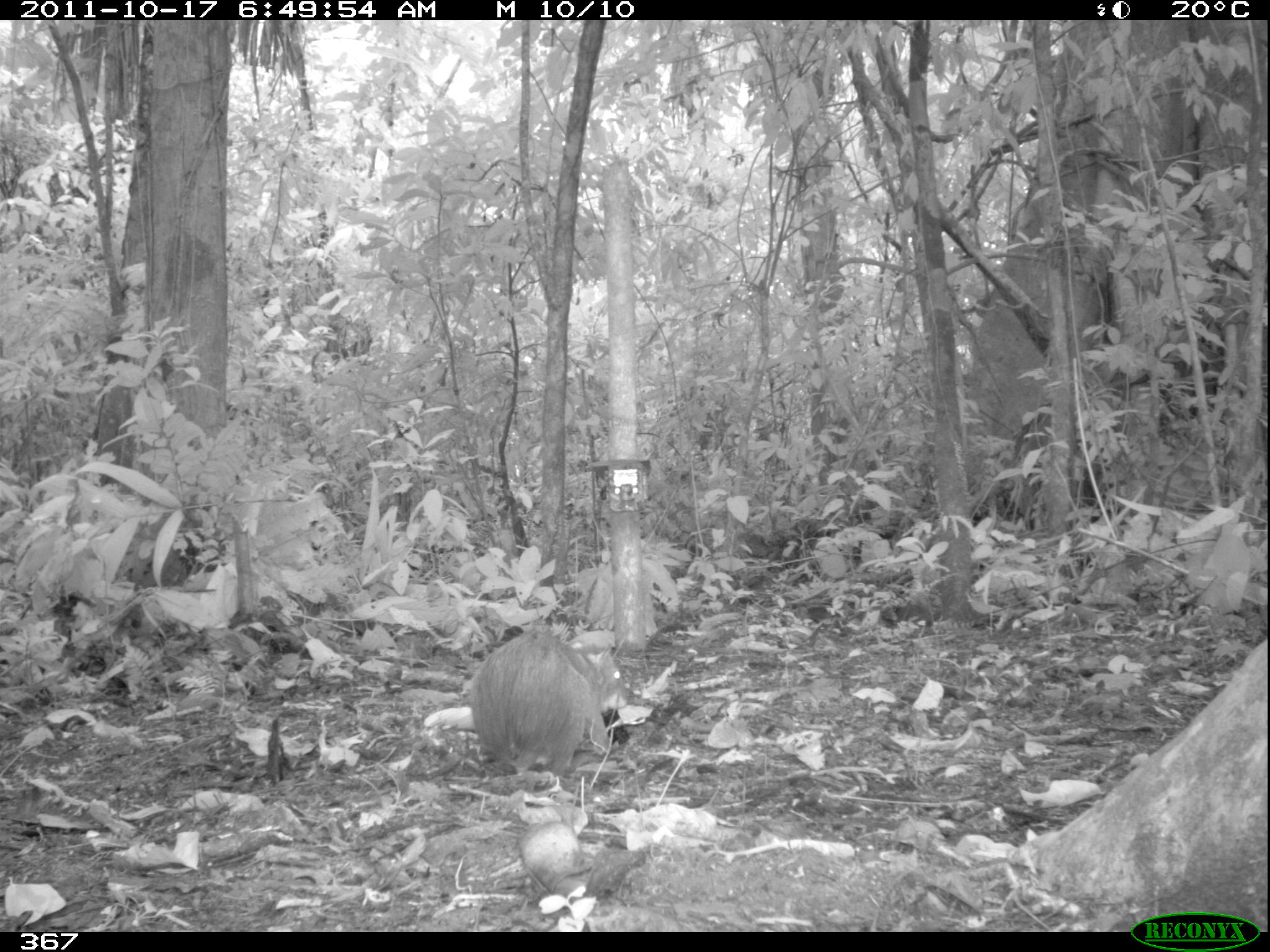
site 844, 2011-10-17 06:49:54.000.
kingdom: Animalia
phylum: Chordata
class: Mammalia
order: Rodentia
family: Dasyproctidae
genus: Dasyprocta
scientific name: Dasyprocta punctata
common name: central american agouti